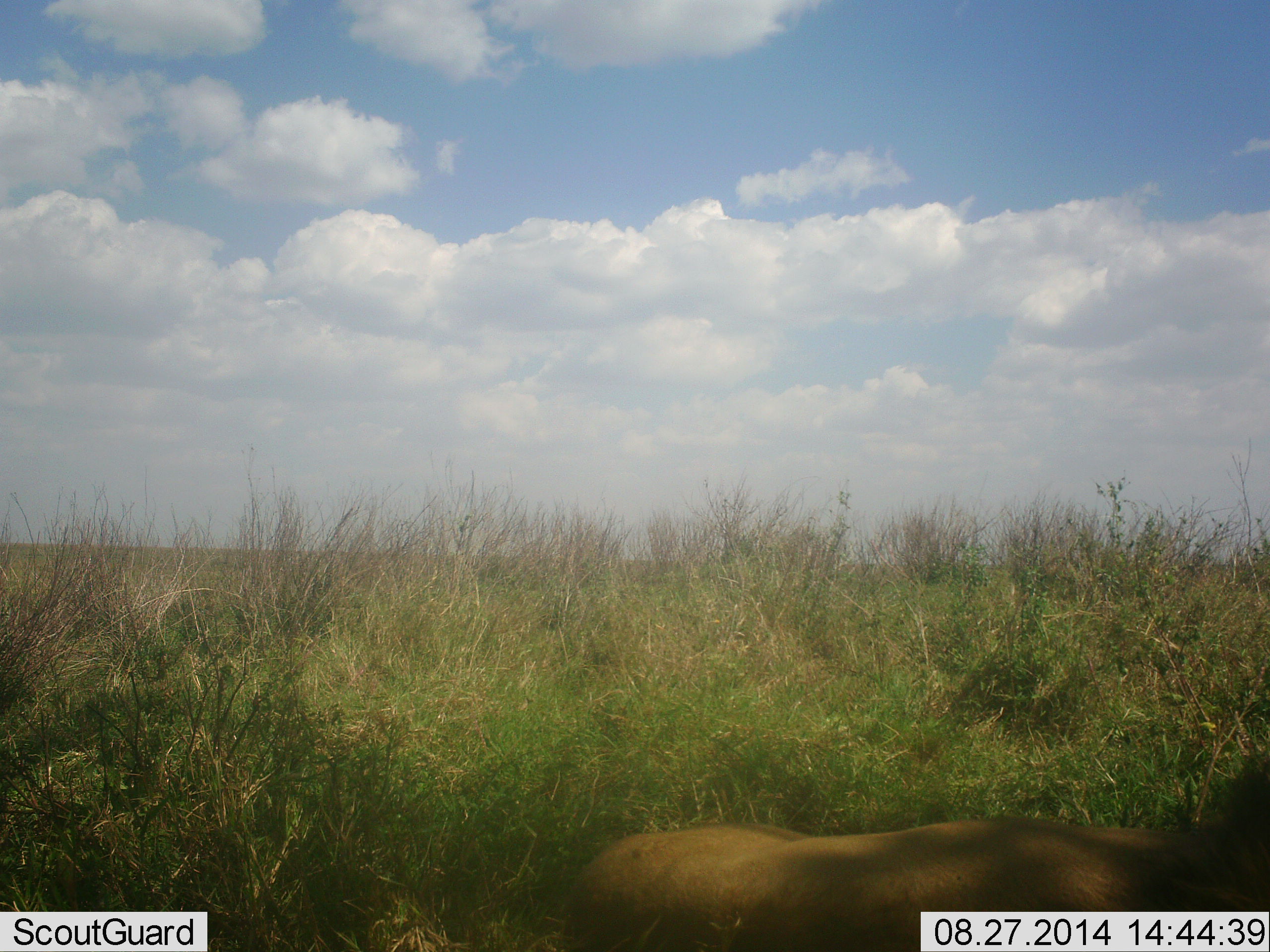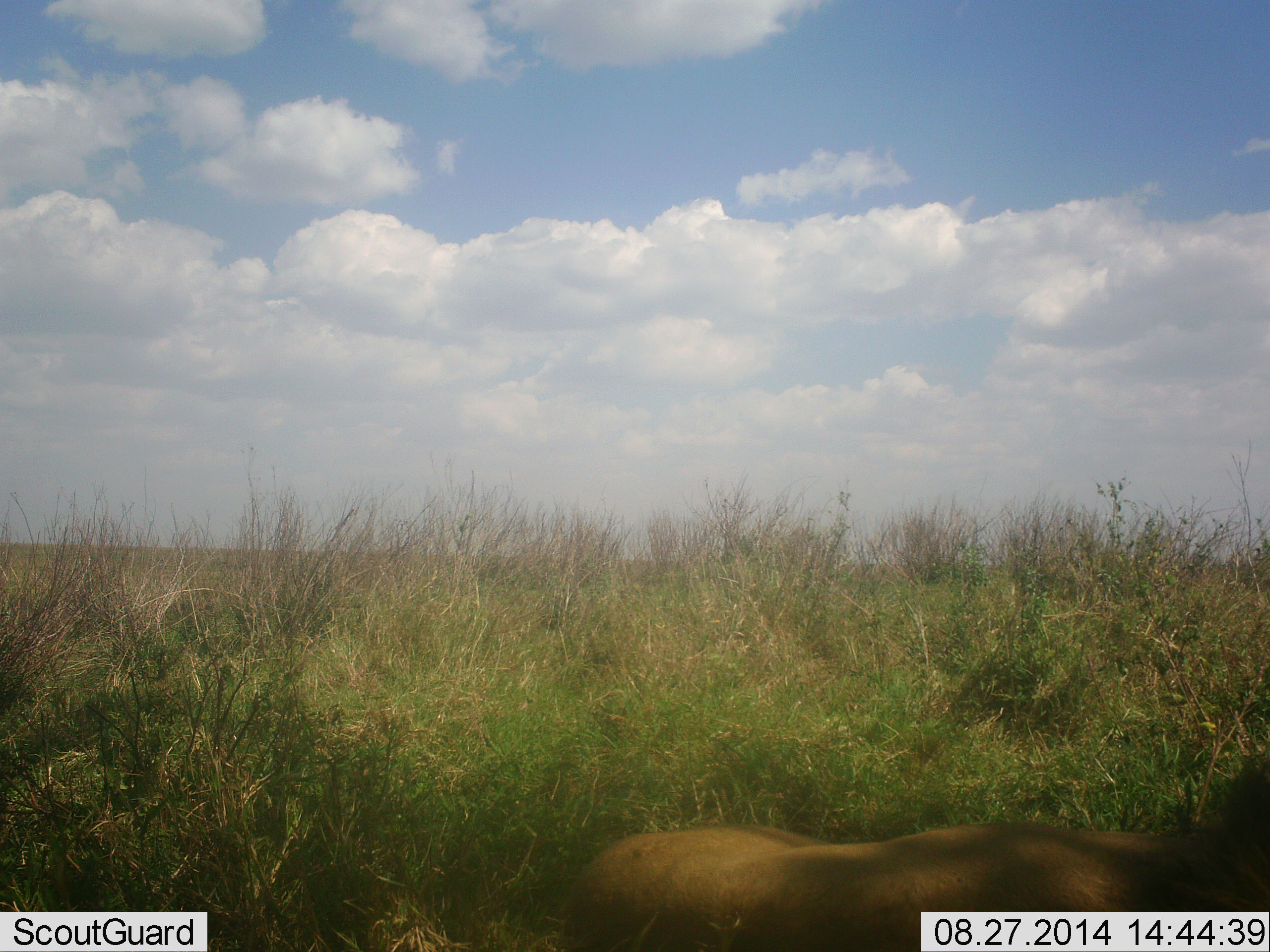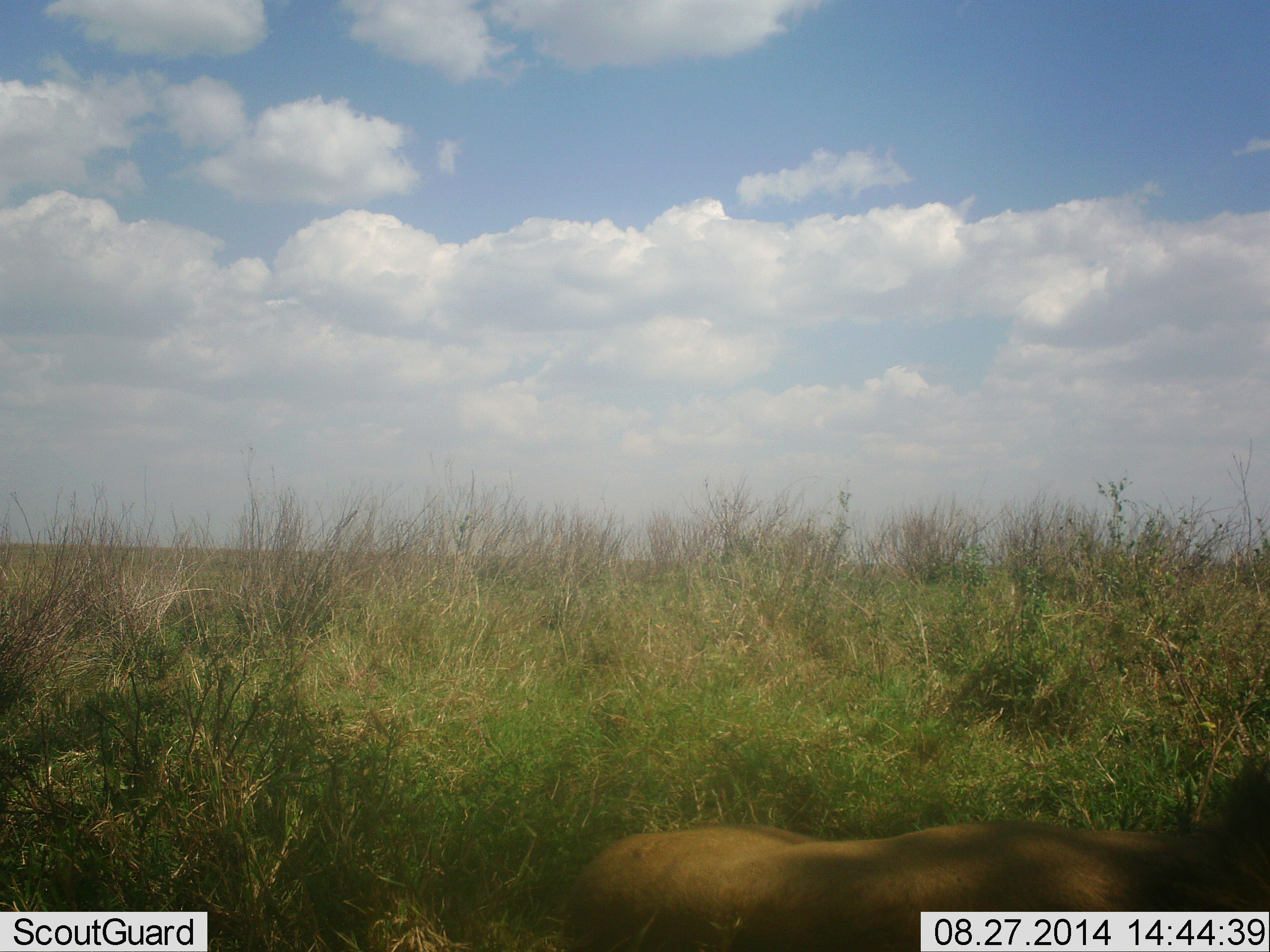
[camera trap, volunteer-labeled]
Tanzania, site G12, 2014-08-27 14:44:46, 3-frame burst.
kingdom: Animalia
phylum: Chordata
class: Mammalia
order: Carnivora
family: Felidae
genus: Panthera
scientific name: Panthera leo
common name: lion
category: lionfemale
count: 1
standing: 10%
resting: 90%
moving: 0%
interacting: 0%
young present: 0%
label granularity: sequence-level